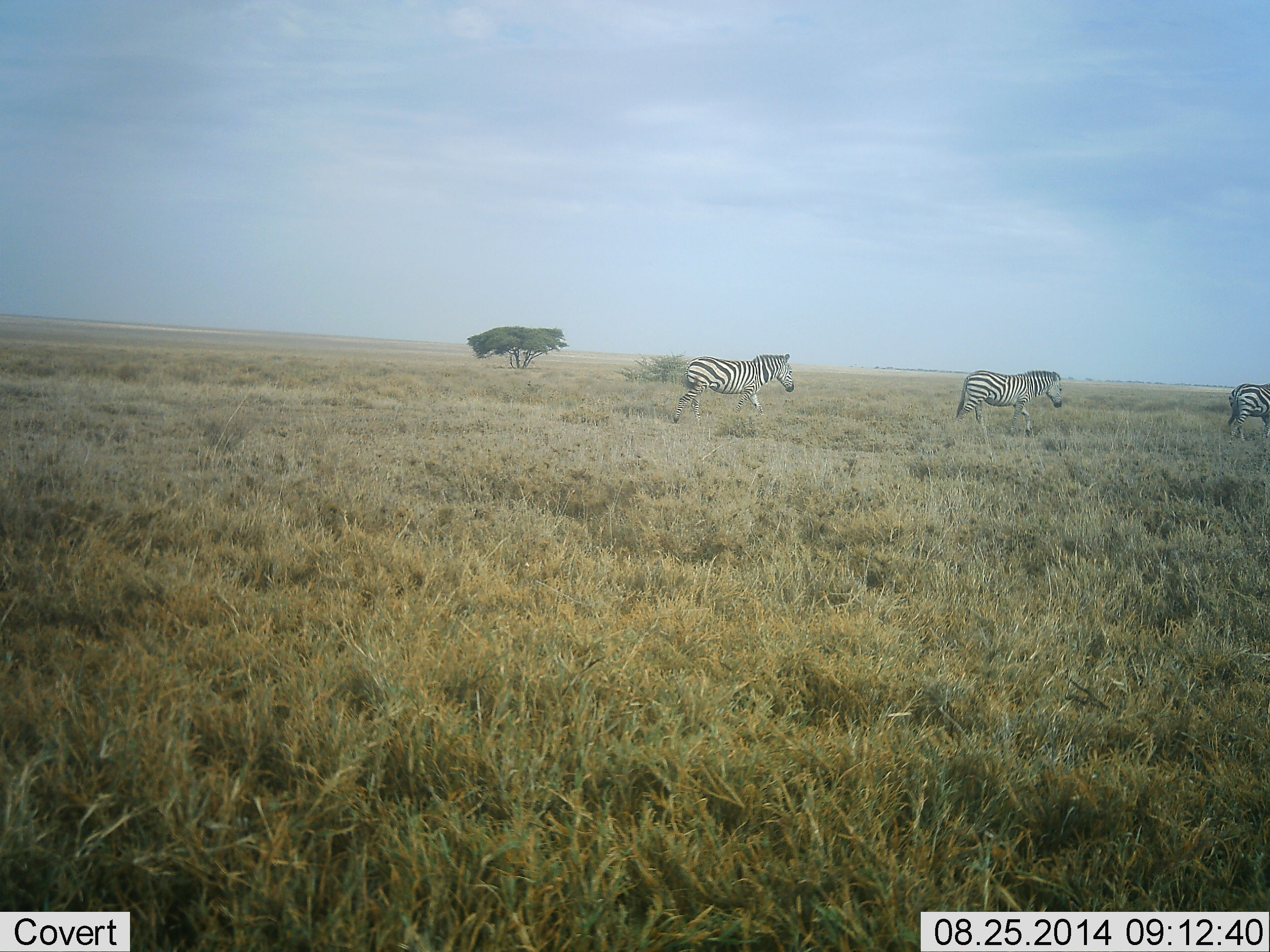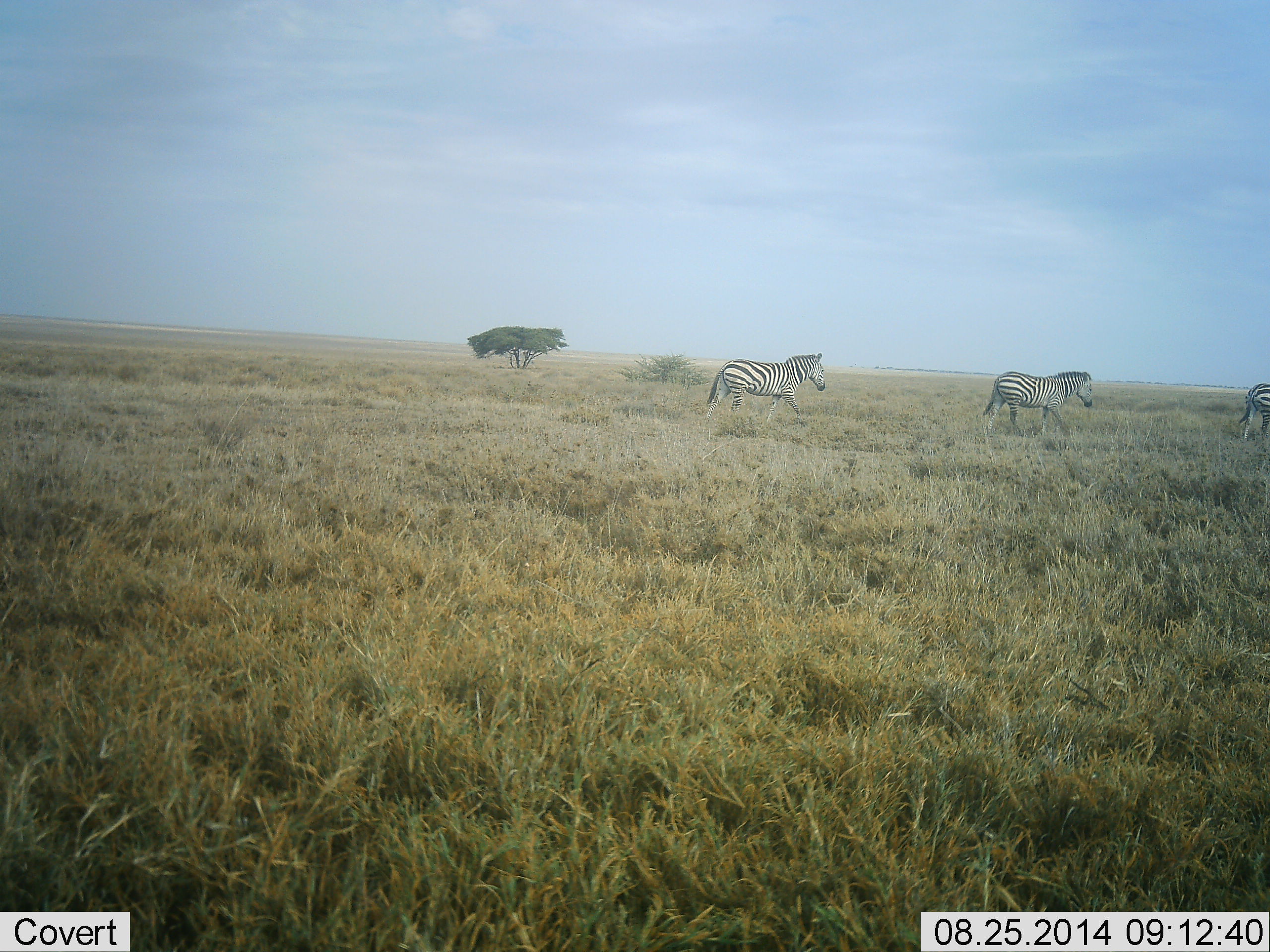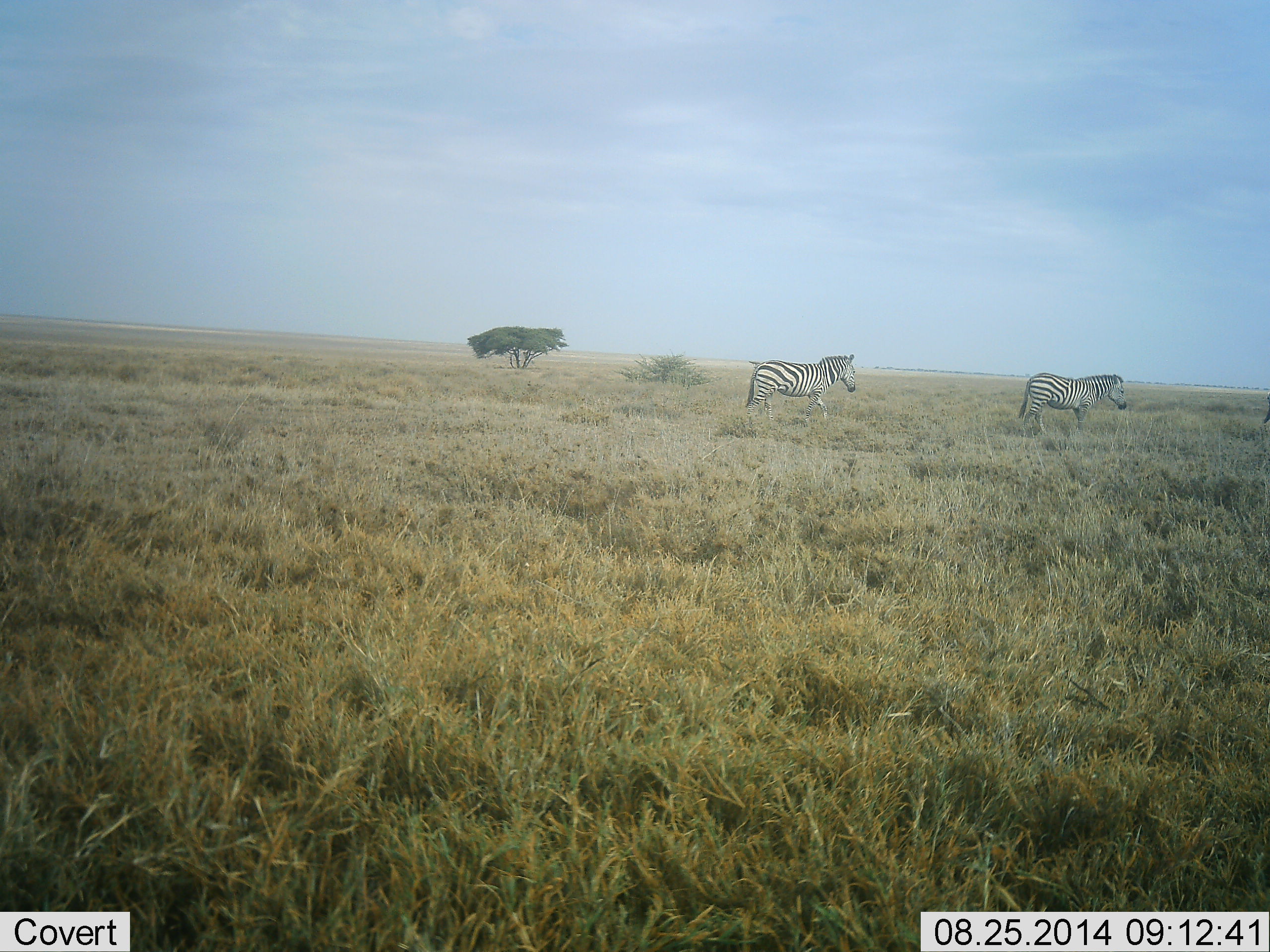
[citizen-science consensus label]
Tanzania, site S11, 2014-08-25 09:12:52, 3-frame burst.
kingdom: Animalia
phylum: Chordata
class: Mammalia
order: Perissodactyla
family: Equidae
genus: Equus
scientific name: Equus quagga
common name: plains zebra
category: zebra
Zebra (plains zebra) (Equus quagga), count 3. Behavior (volunteer vote fractions): standing 10%, resting 0%, moving 100%, interacting 0%. Young present (vote fraction): 0%. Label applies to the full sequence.